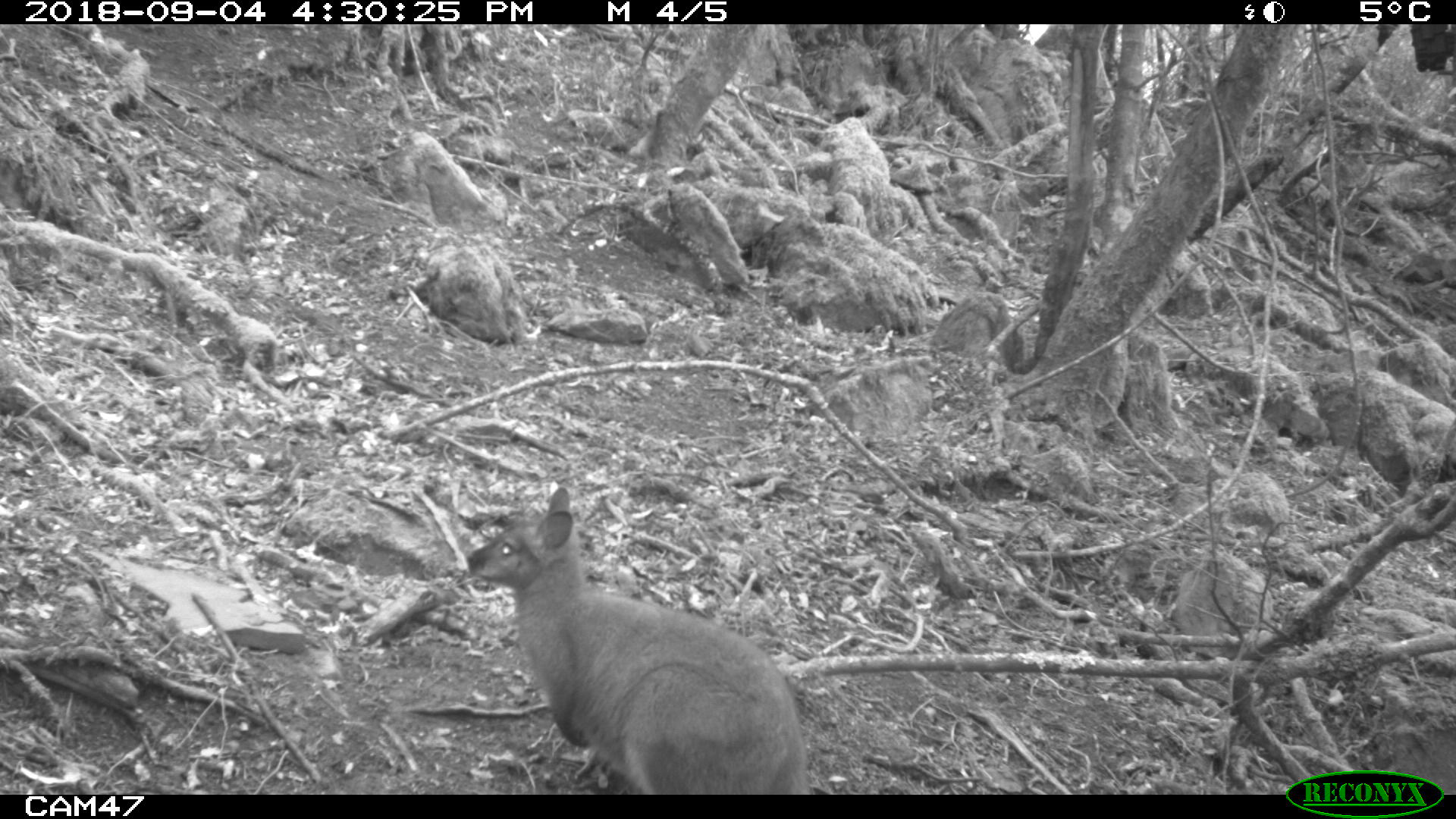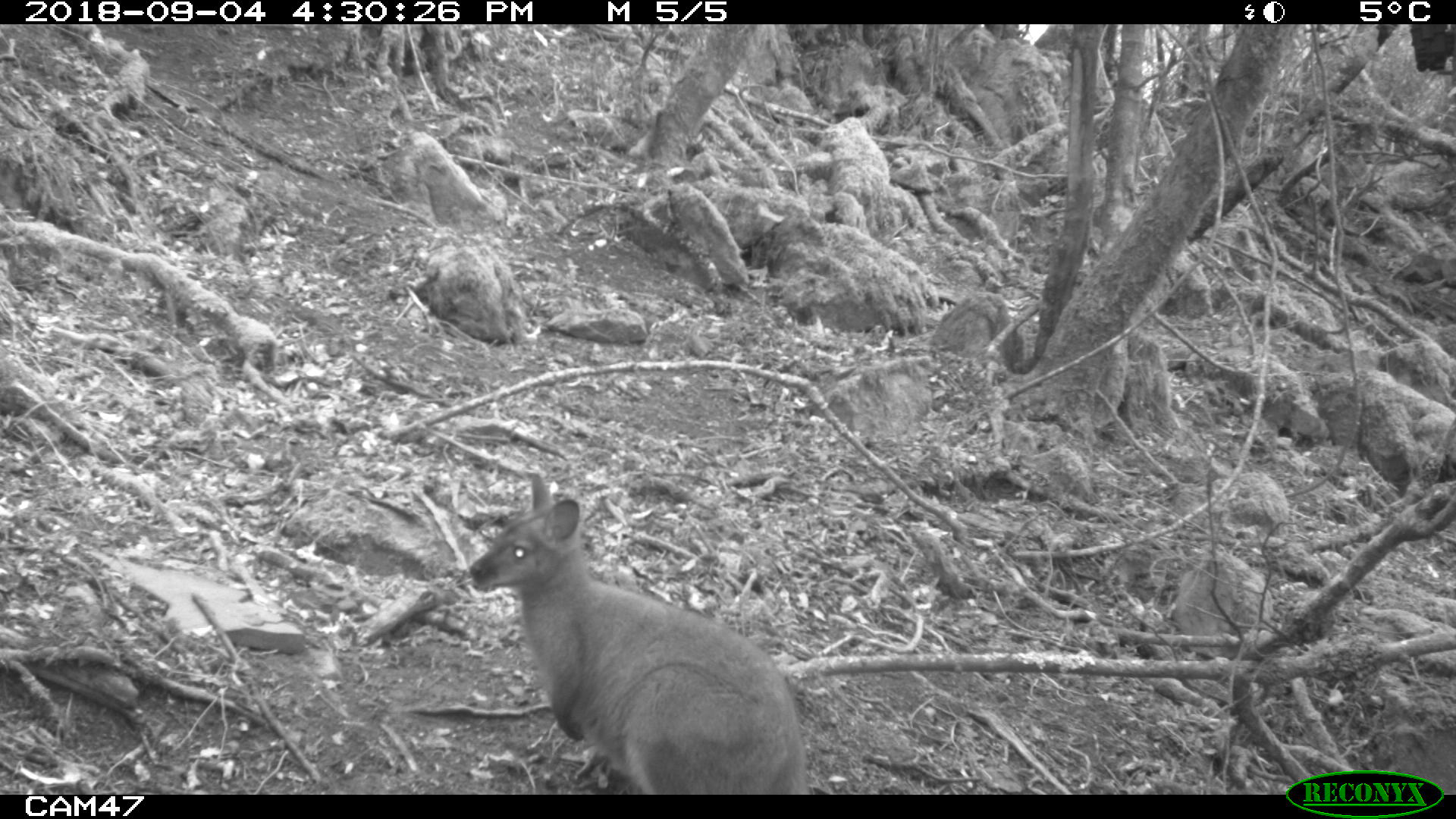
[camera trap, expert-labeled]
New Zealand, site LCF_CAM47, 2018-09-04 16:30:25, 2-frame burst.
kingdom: Animalia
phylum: Chordata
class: Mammalia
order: Diprotodontia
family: Macropodidae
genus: Notamacropus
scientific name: Notamacropus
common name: wallaby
Wallaby (Notamacropus).